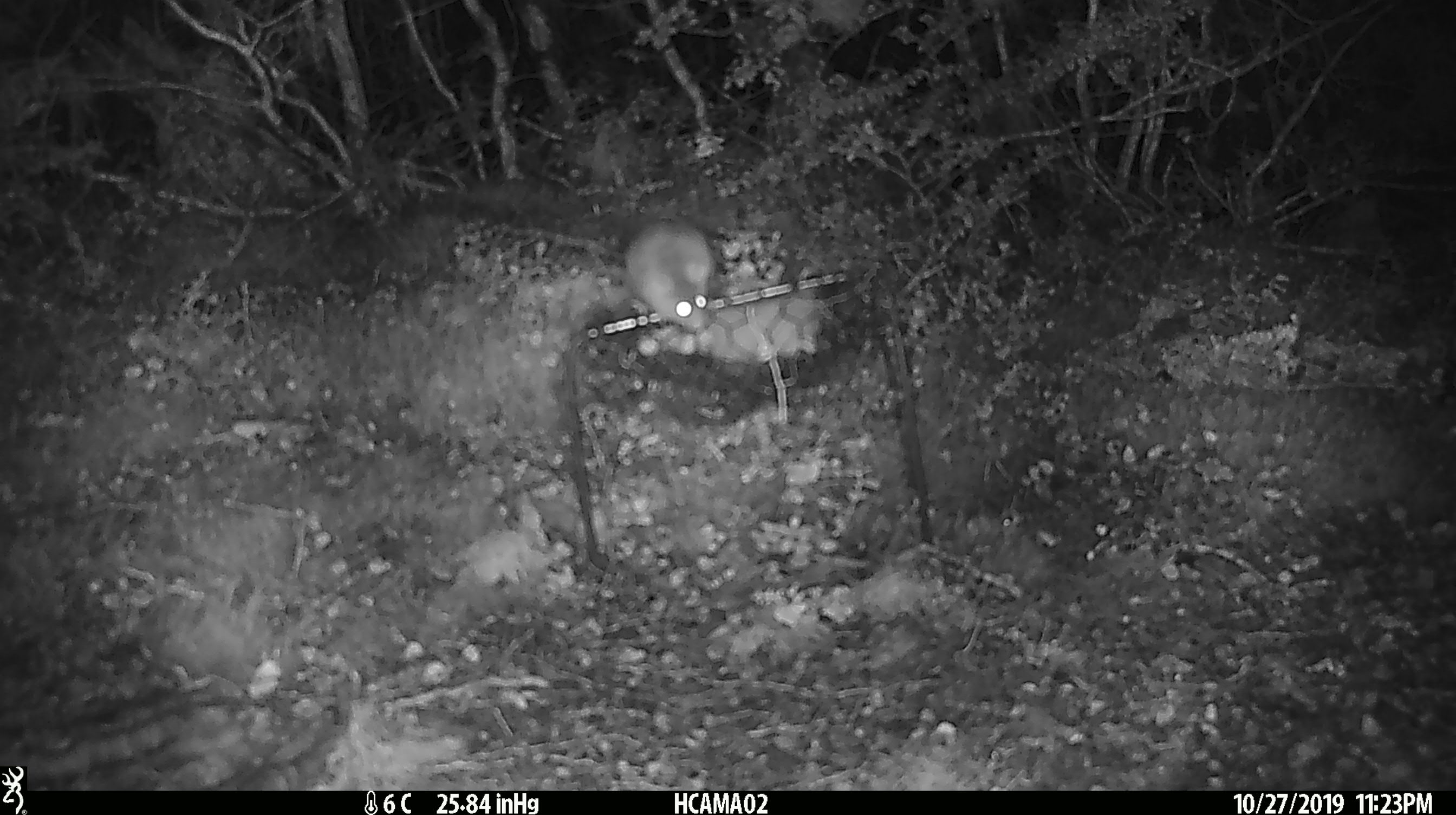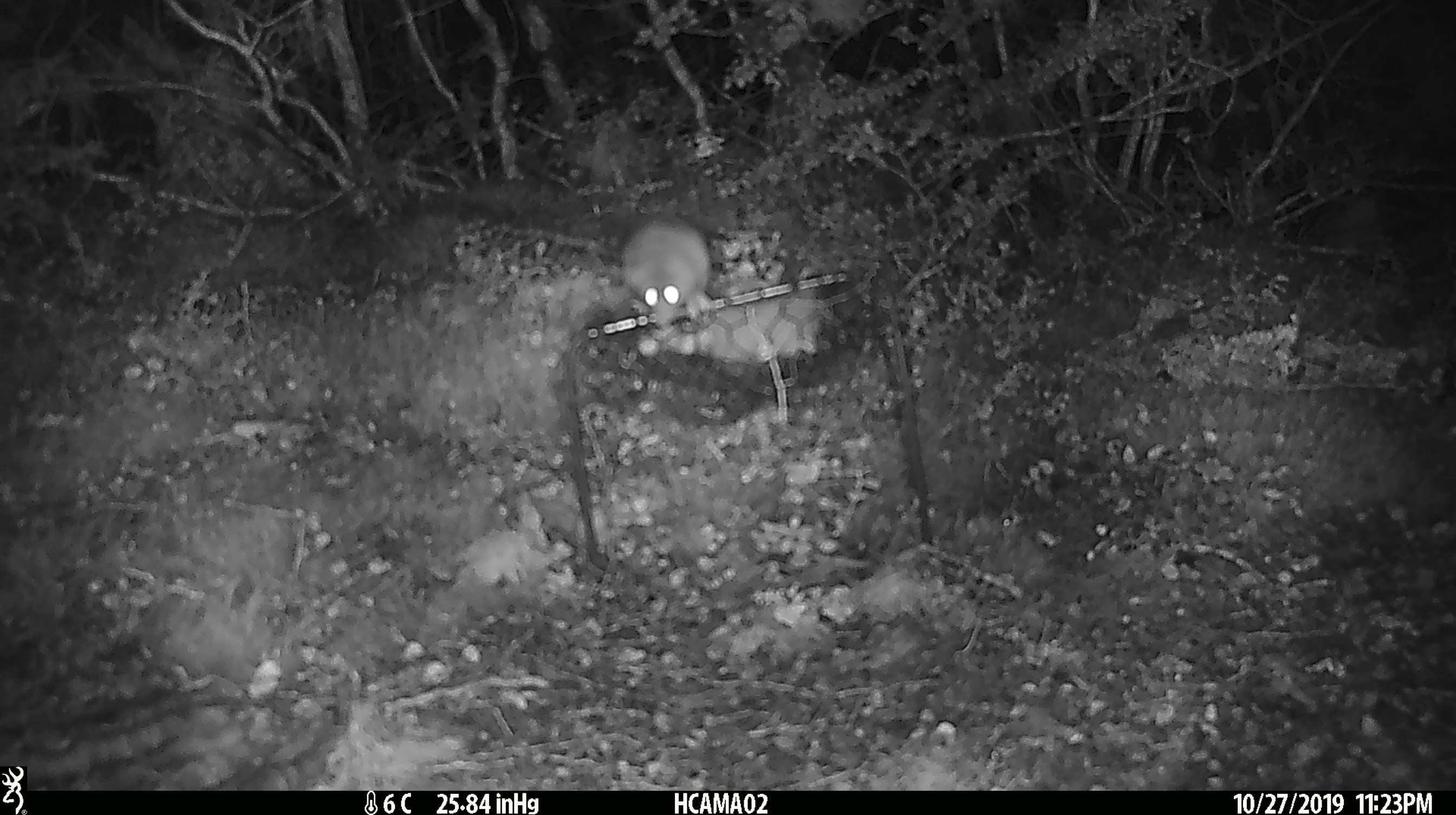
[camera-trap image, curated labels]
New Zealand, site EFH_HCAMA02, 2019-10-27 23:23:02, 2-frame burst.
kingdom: Animalia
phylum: Chordata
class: Mammalia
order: Rodentia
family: Muridae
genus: Mus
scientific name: Mus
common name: mouse